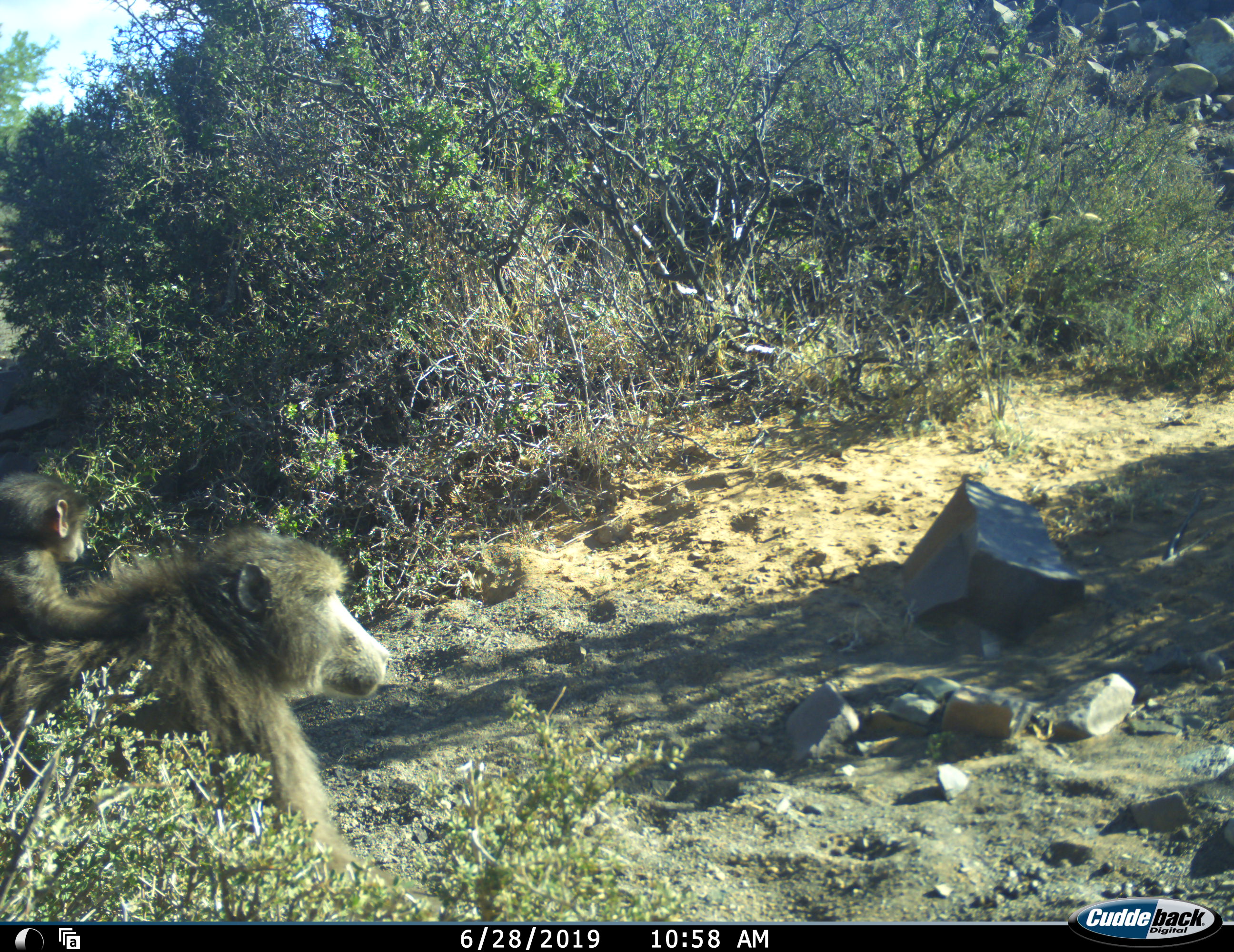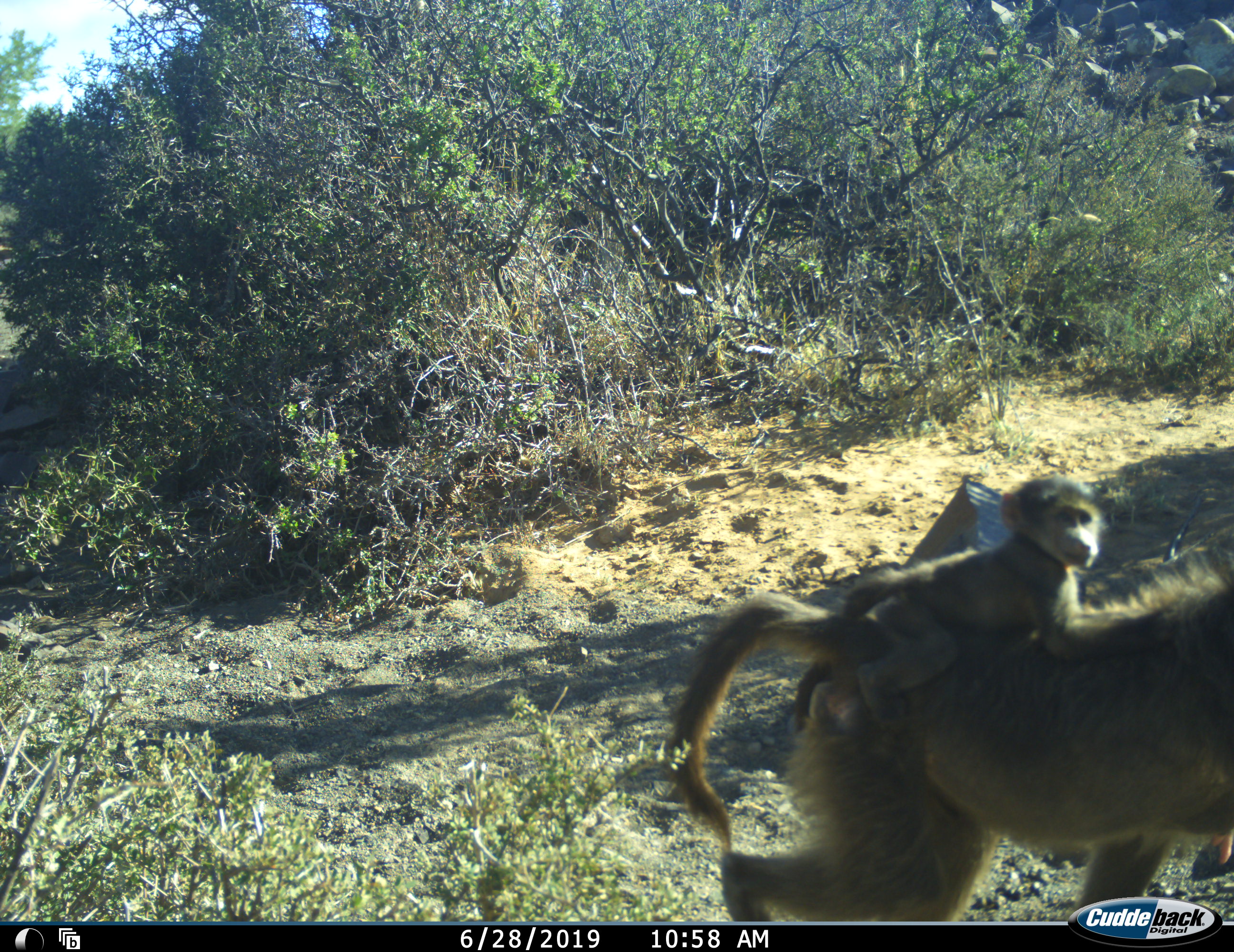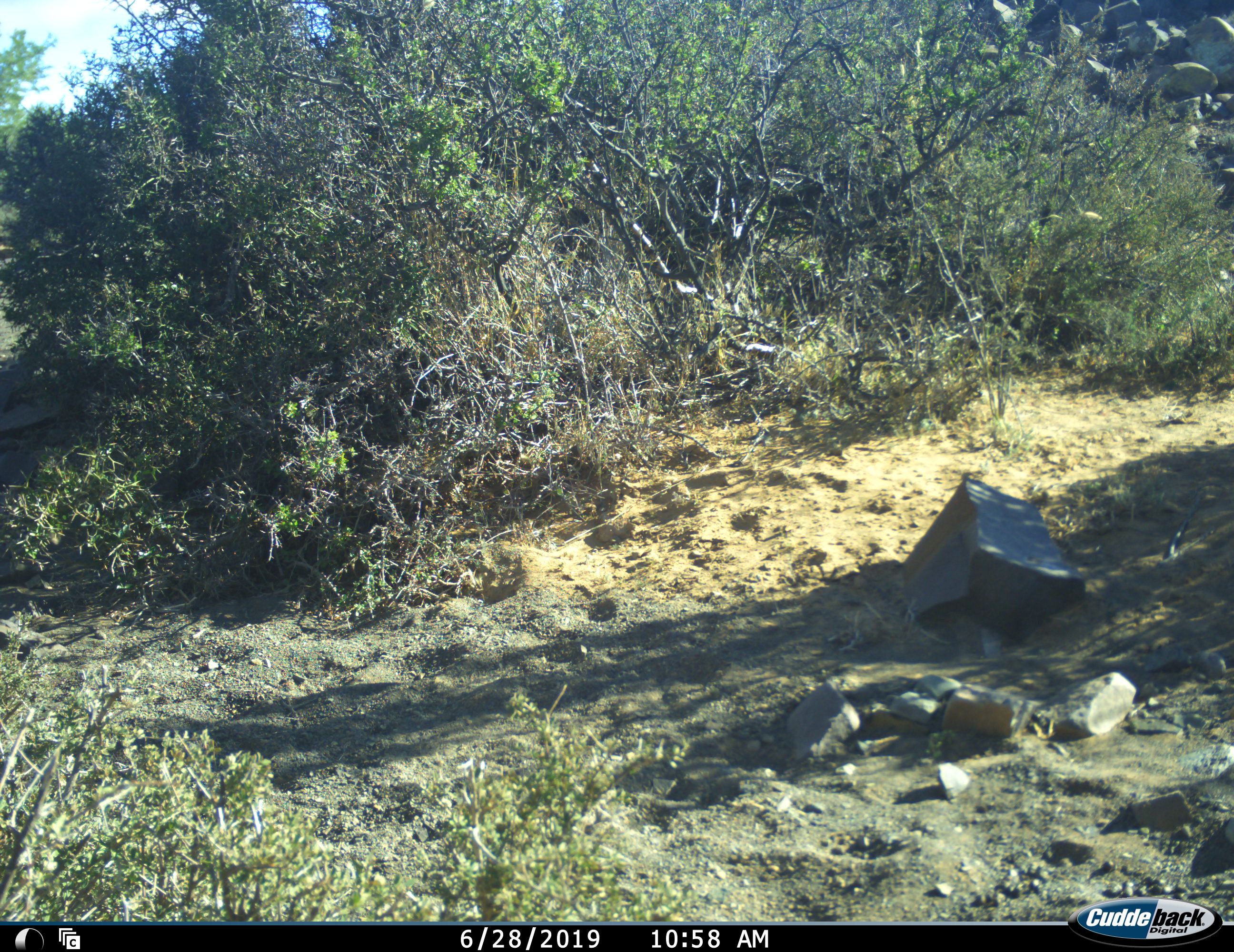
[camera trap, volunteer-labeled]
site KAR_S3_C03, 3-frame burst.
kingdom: Animalia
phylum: Chordata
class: Mammalia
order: Primates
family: Cercopithecidae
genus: Papio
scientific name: Papio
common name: baboon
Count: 2.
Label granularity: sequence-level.